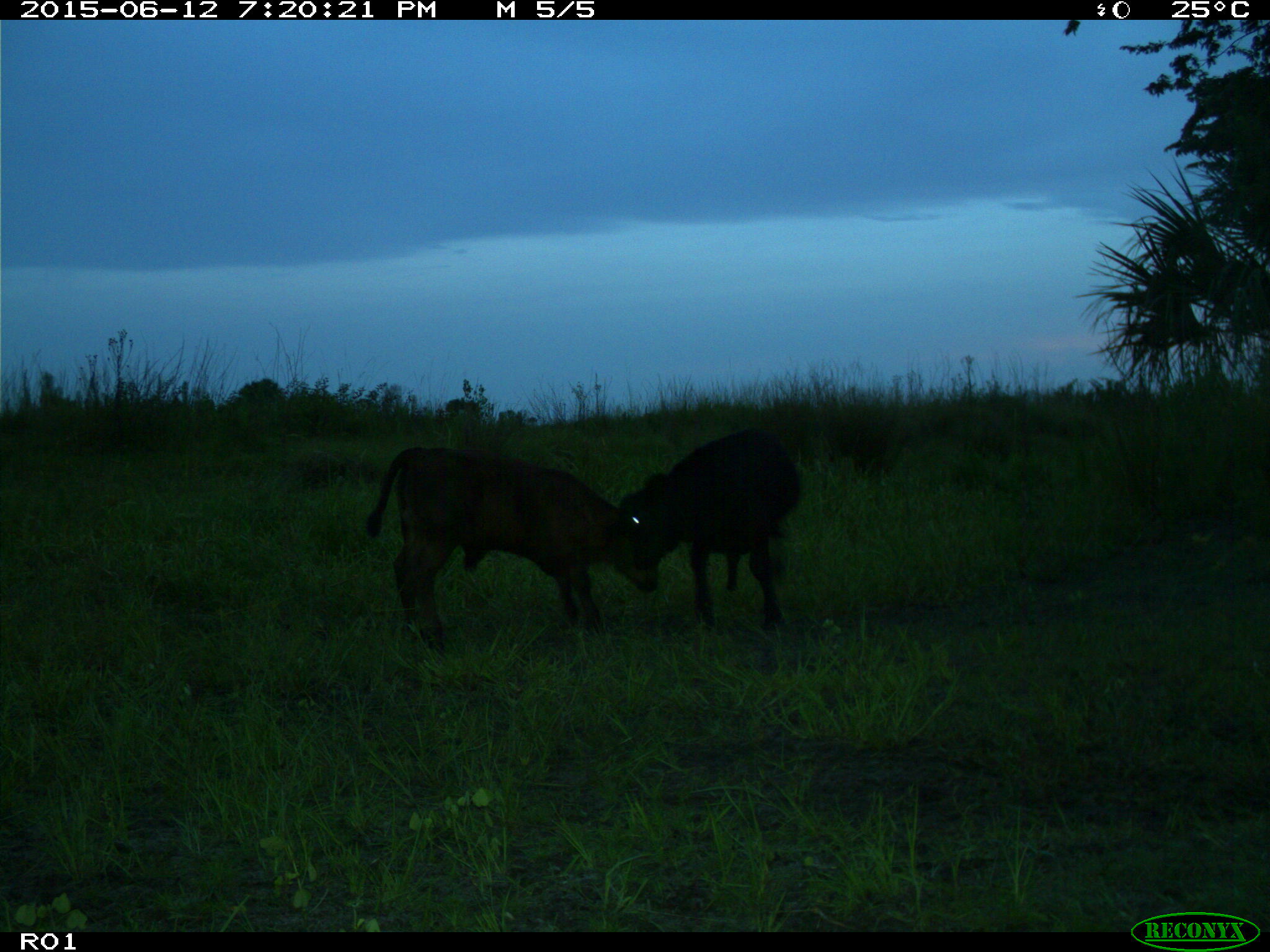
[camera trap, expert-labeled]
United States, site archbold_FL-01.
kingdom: Animalia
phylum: Chordata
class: Mammalia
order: Artiodactyla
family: Bovidae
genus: Bos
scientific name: Bos taurus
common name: domestic cow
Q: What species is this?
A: Bos taurus (domestic cow).